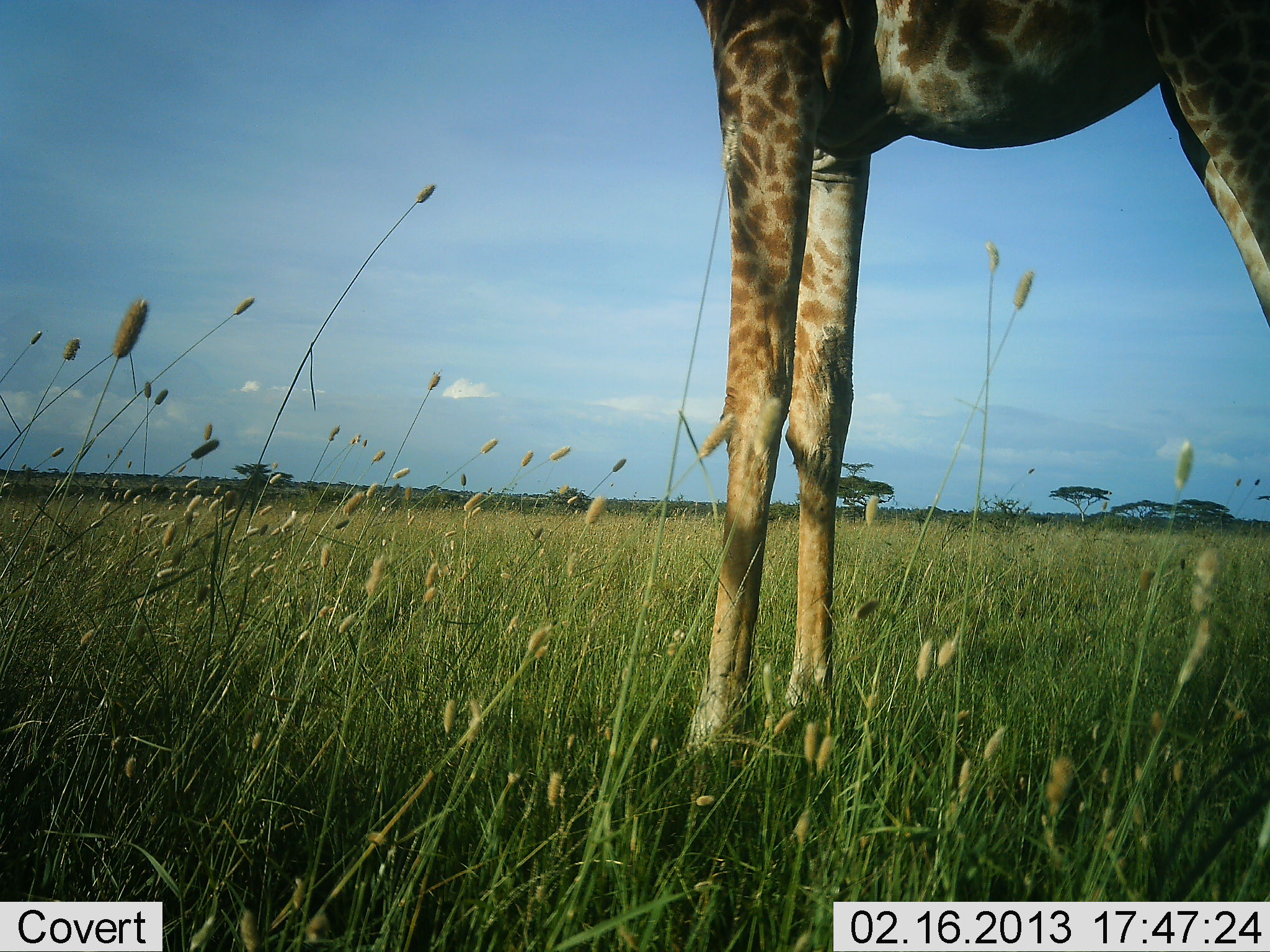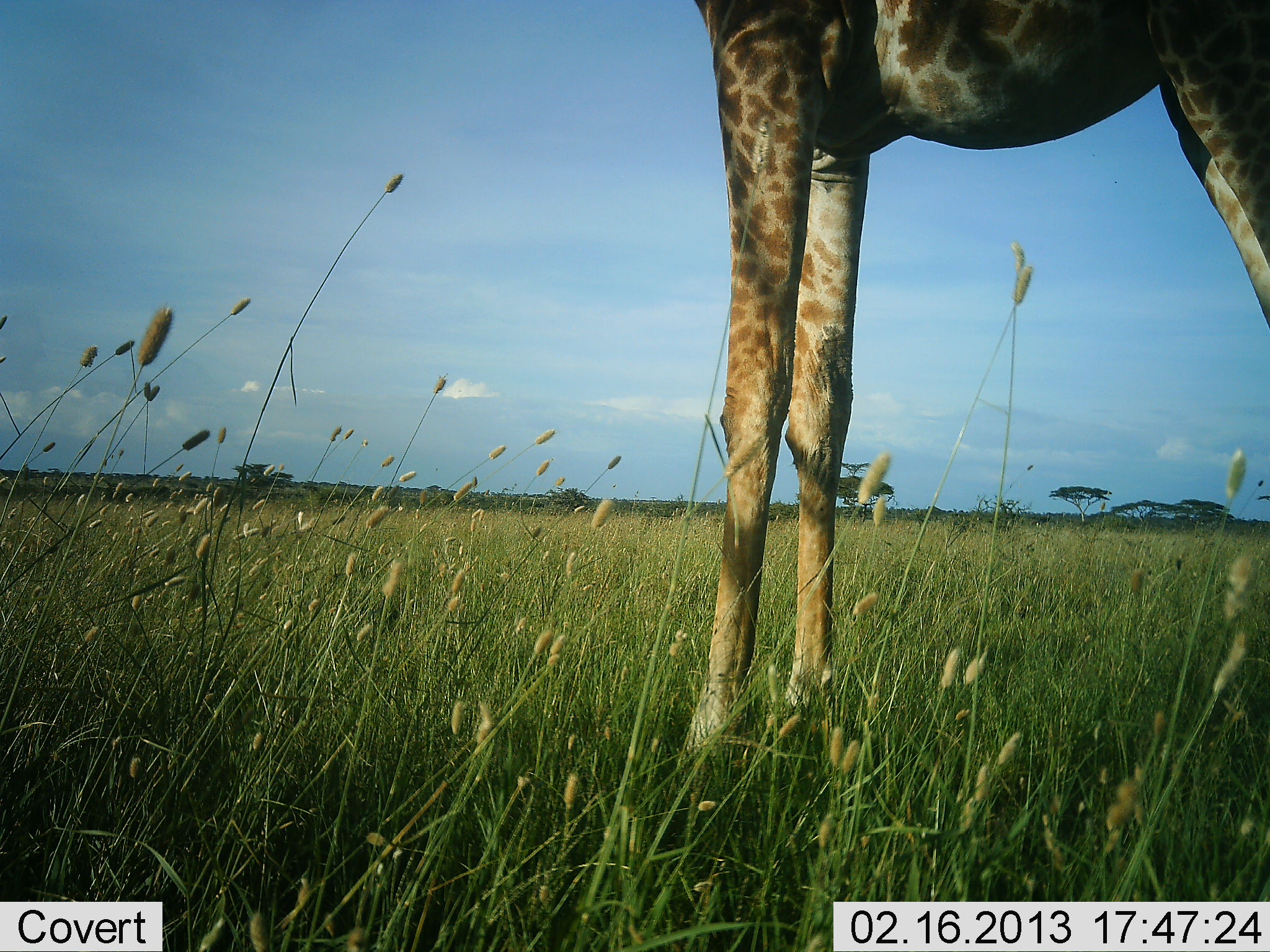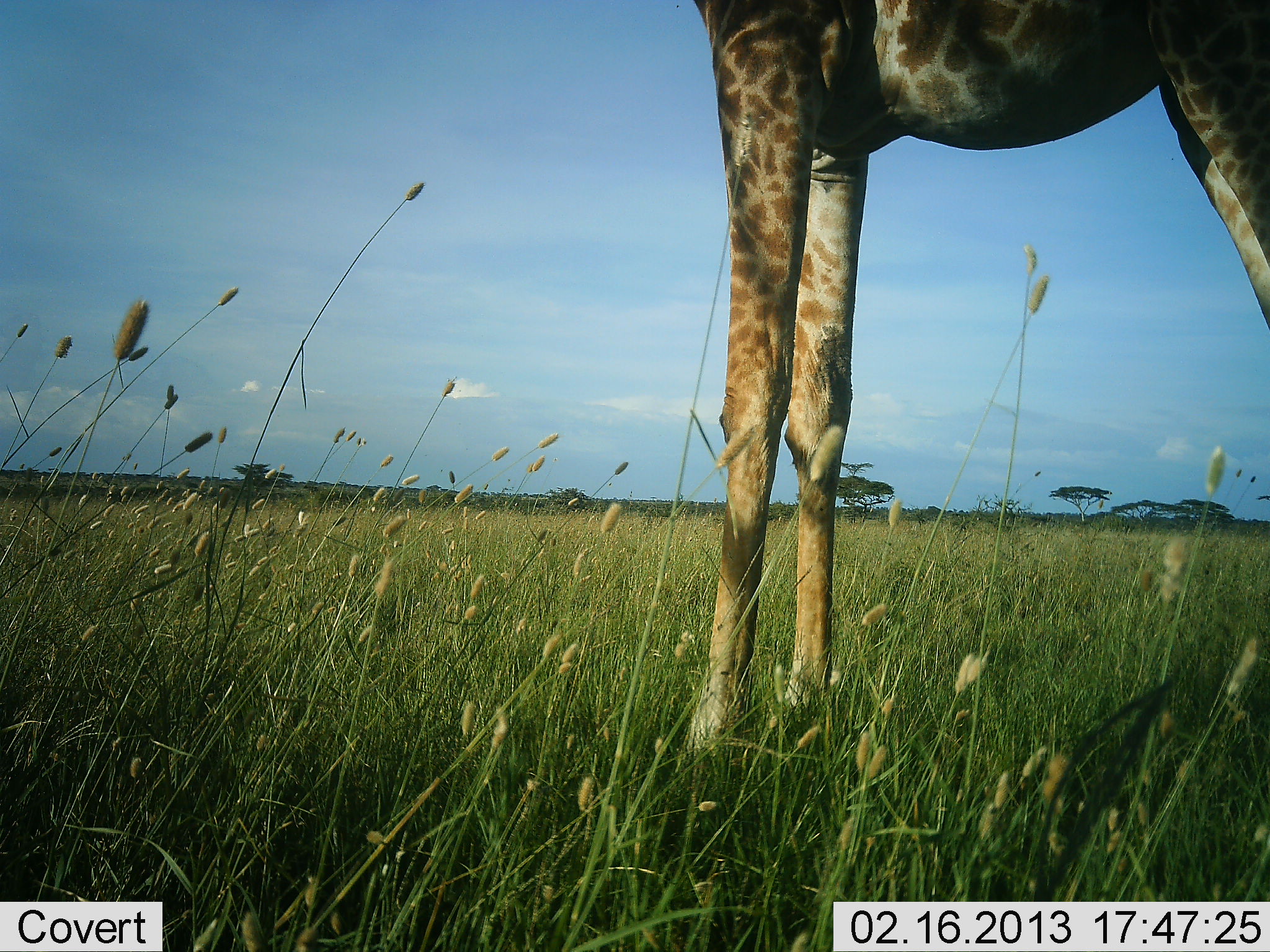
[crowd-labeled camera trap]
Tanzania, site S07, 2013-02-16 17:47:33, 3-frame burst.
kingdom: Animalia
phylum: Chordata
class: Mammalia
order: Artiodactyla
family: Giraffidae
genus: Giraffa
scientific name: Giraffa camelopardalis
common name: giraffe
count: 1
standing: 95%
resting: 0%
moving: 5%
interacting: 0%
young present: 0%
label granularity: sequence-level